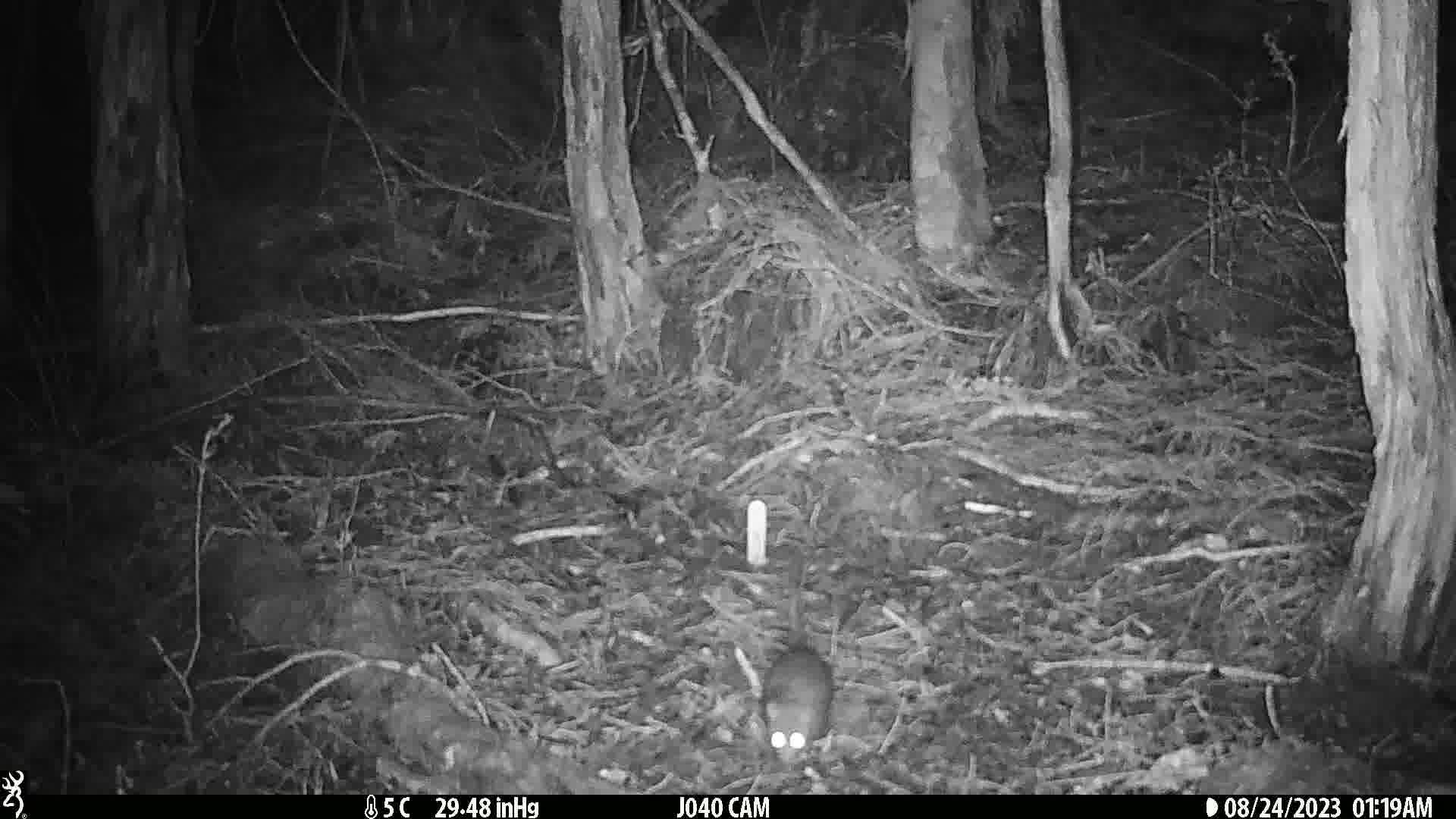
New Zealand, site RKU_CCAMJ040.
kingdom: Animalia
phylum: Chordata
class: Mammalia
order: Rodentia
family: Muridae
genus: Rattus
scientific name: Rattus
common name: rat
Rat (Rattus).